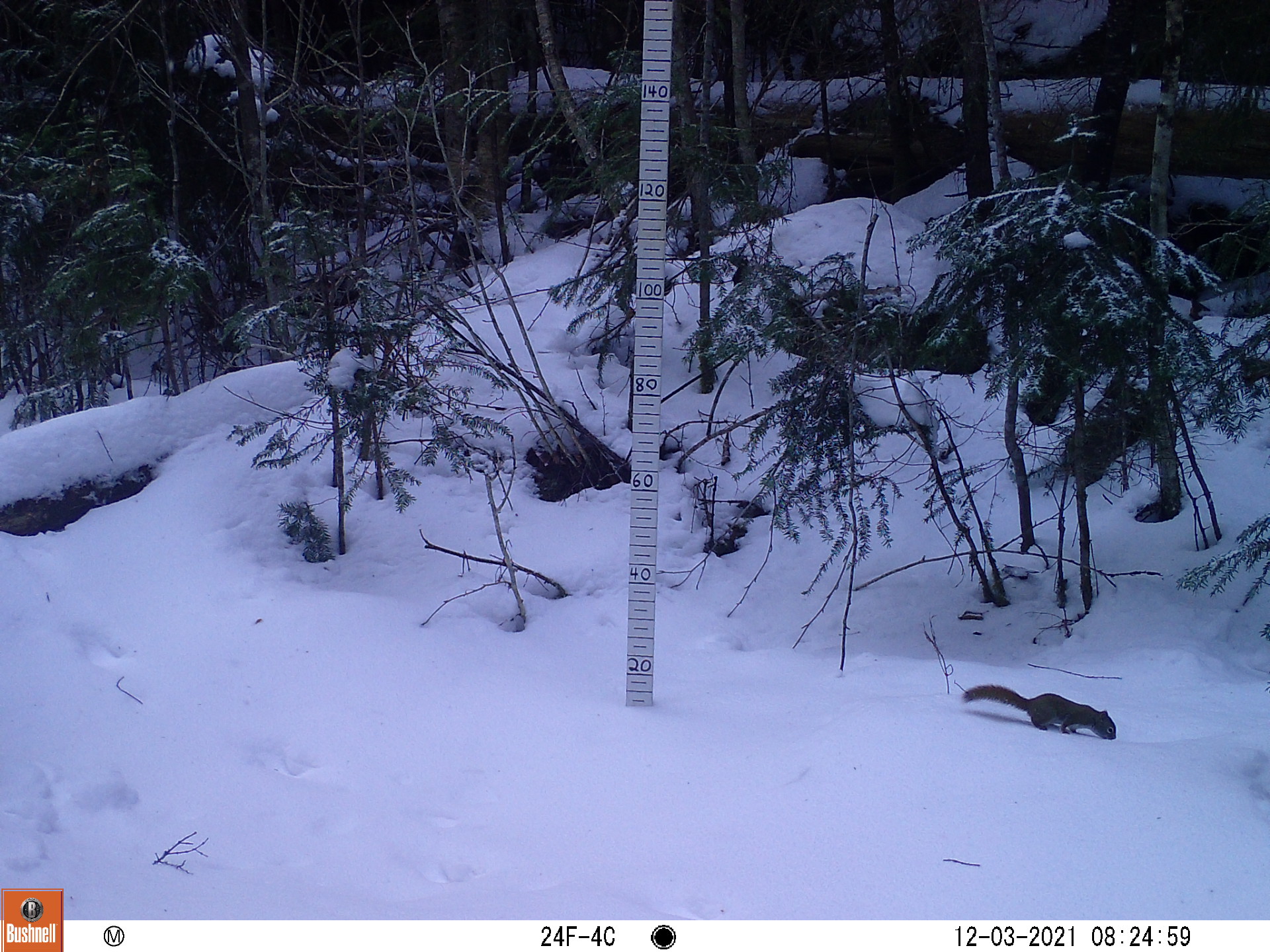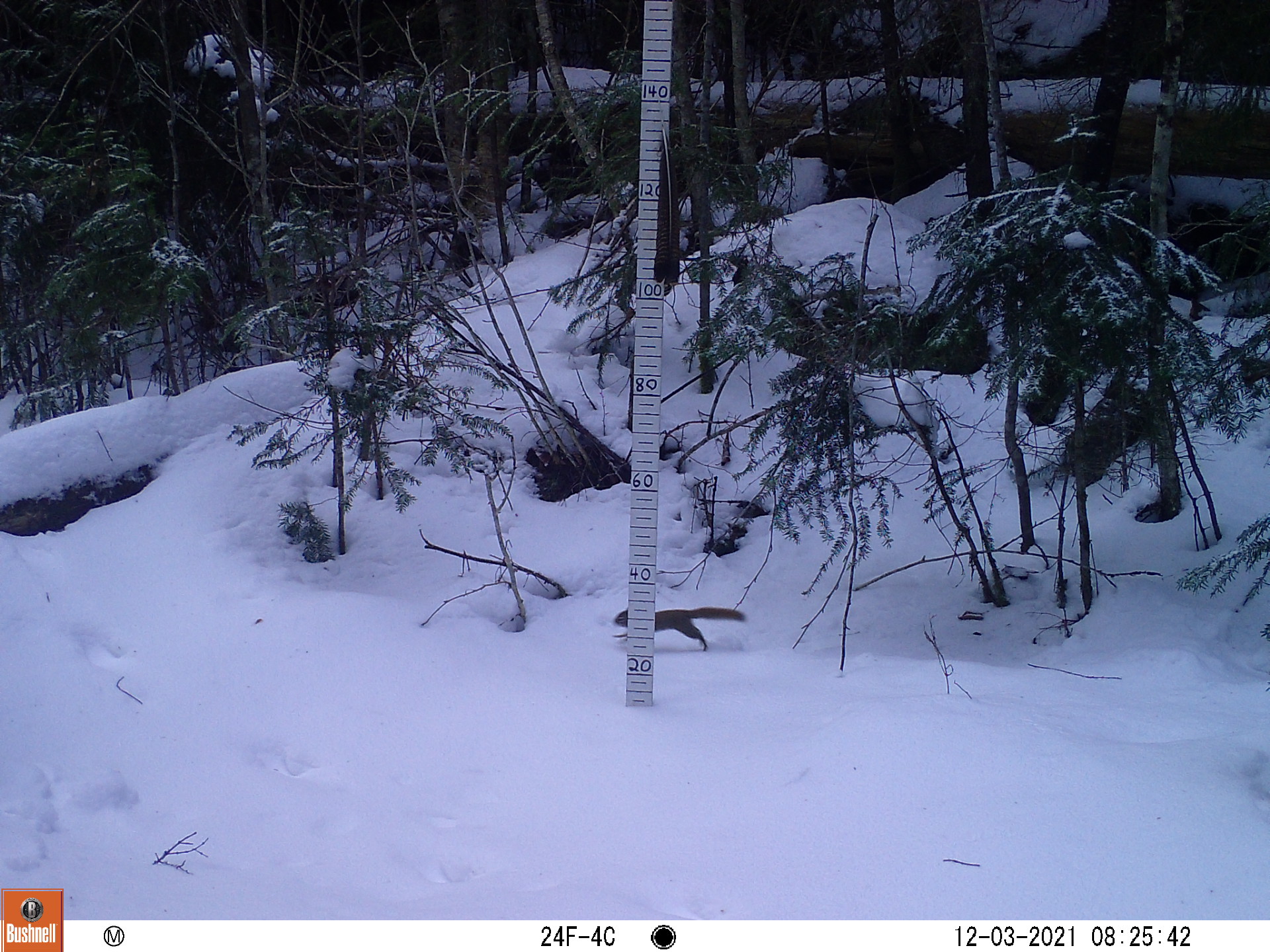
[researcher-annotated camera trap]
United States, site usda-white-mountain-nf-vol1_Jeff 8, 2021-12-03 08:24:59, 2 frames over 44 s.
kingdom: Animalia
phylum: Chordata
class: Mammalia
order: Rodentia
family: Sciuridae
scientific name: Sciuridae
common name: squirrel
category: squirrel sp.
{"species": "squirrel sp. (squirrel) (Sciuridae)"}